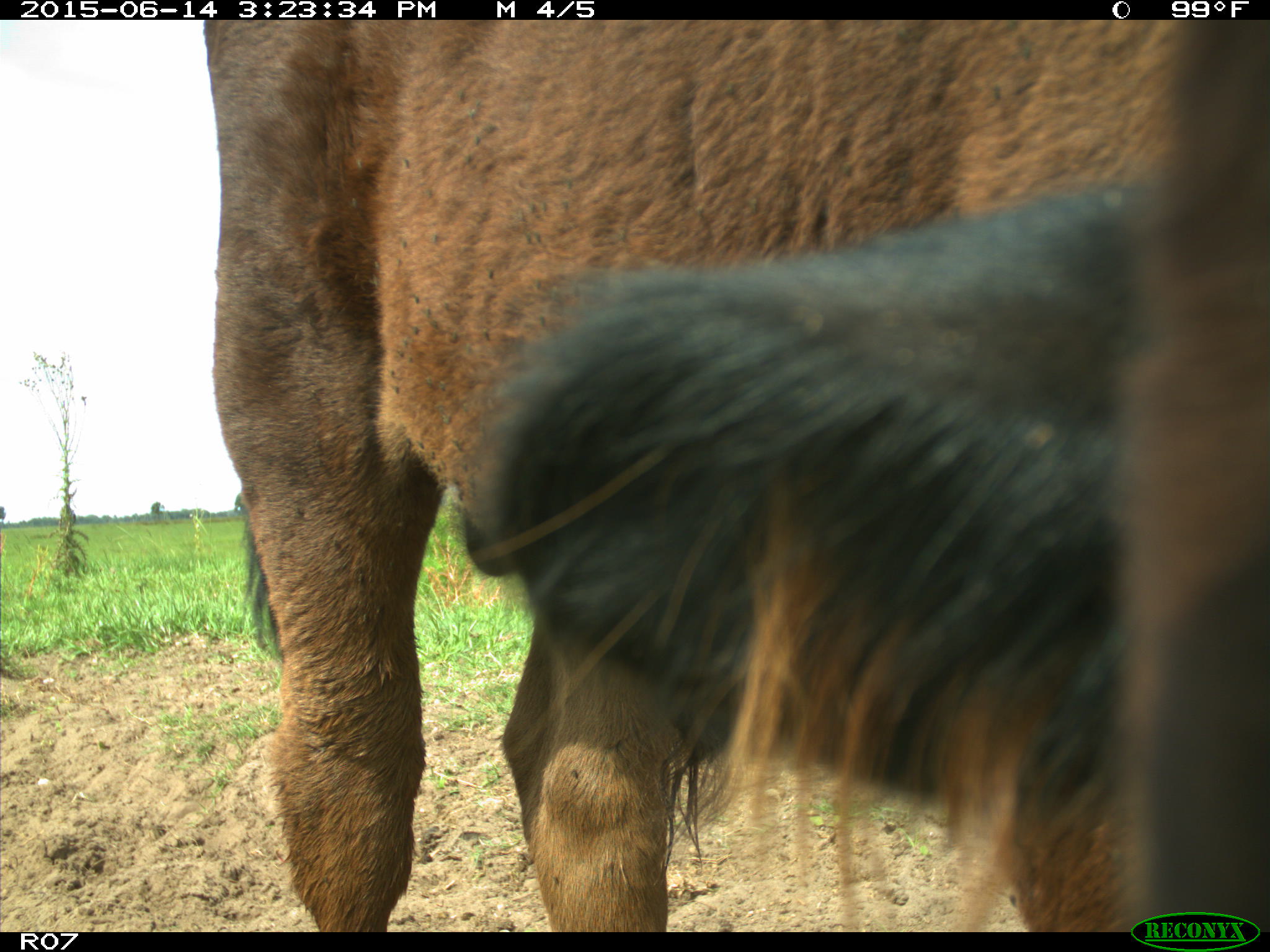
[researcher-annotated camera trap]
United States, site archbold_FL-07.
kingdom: Animalia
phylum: Chordata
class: Mammalia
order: Artiodactyla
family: Bovidae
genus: Bos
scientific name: Bos taurus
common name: domestic cow